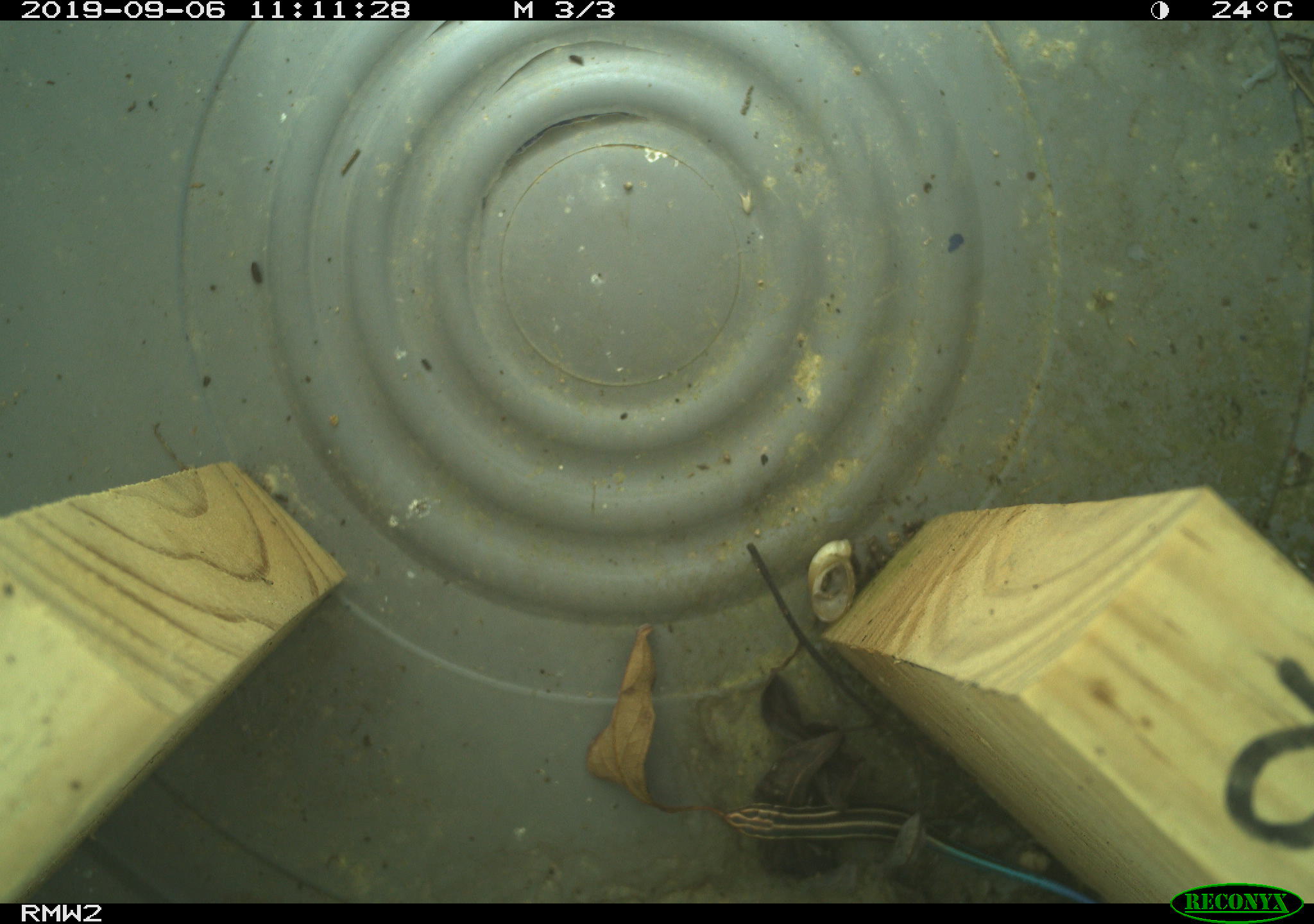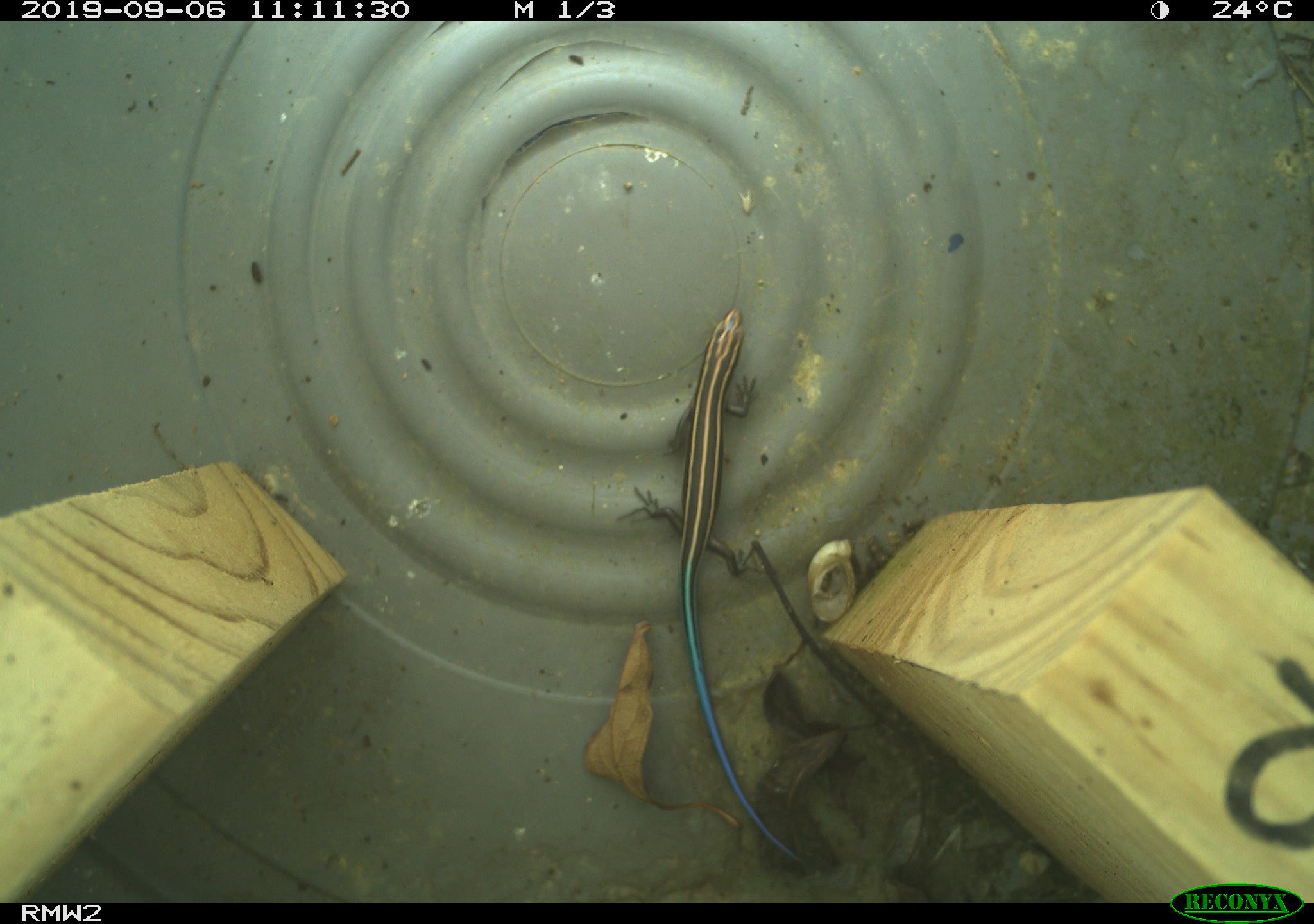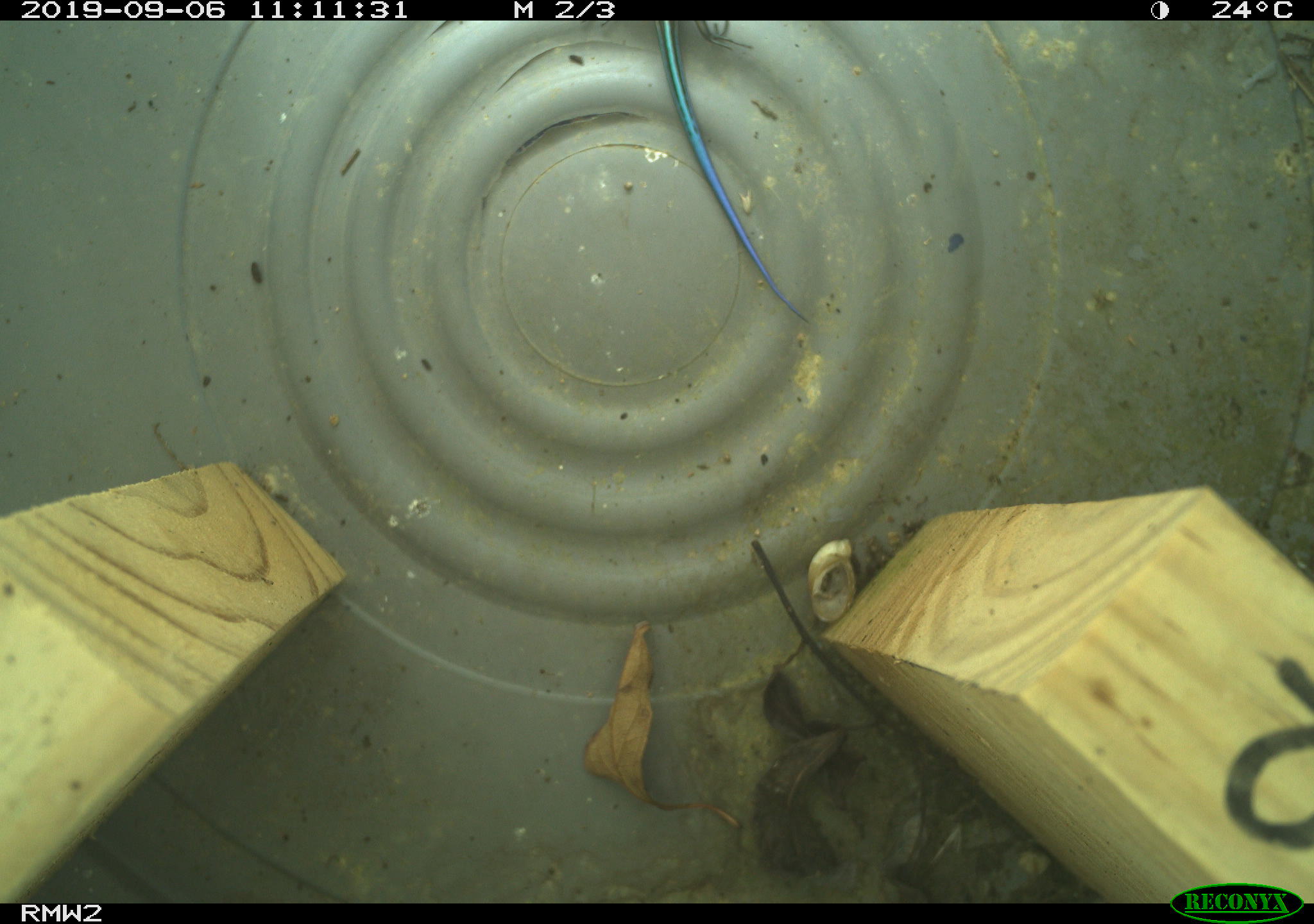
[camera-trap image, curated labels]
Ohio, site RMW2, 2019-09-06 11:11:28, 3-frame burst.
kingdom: Animalia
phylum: Chordata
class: Reptilia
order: Squamata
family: Scincidae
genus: Plestiodon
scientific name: Plestiodon fasciatus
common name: common five-lined skink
Common five-lined skink (Plestiodon fasciatus).